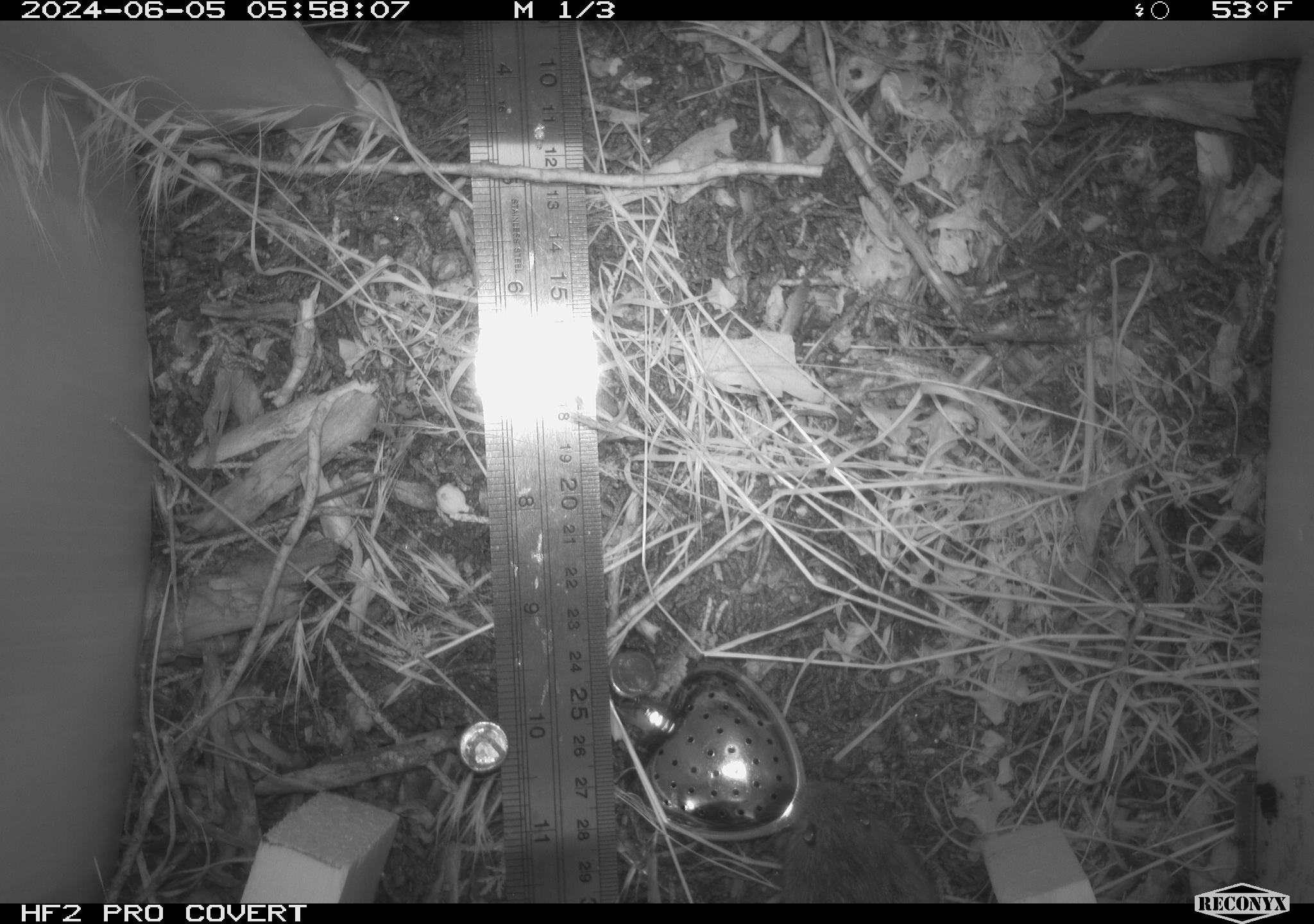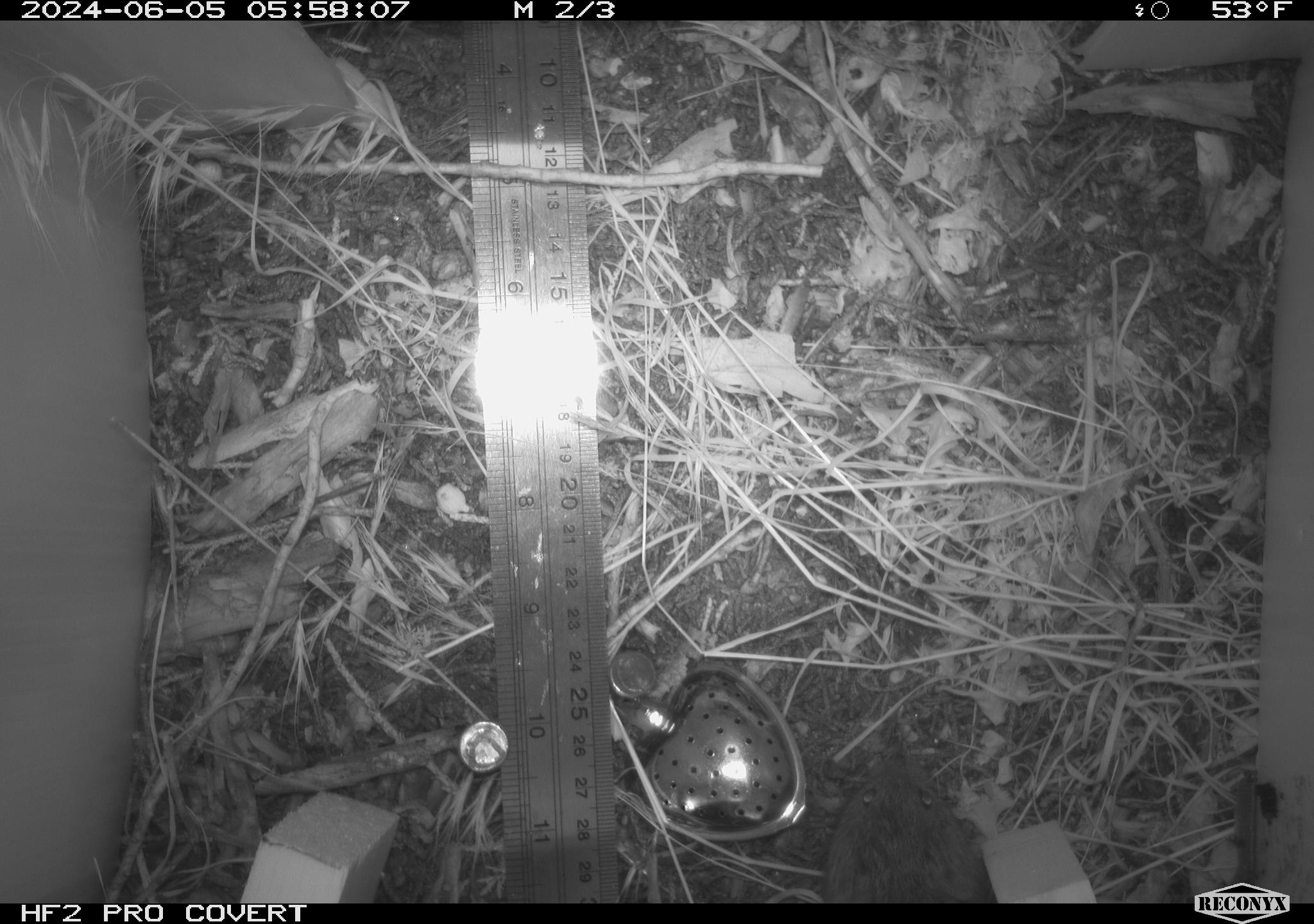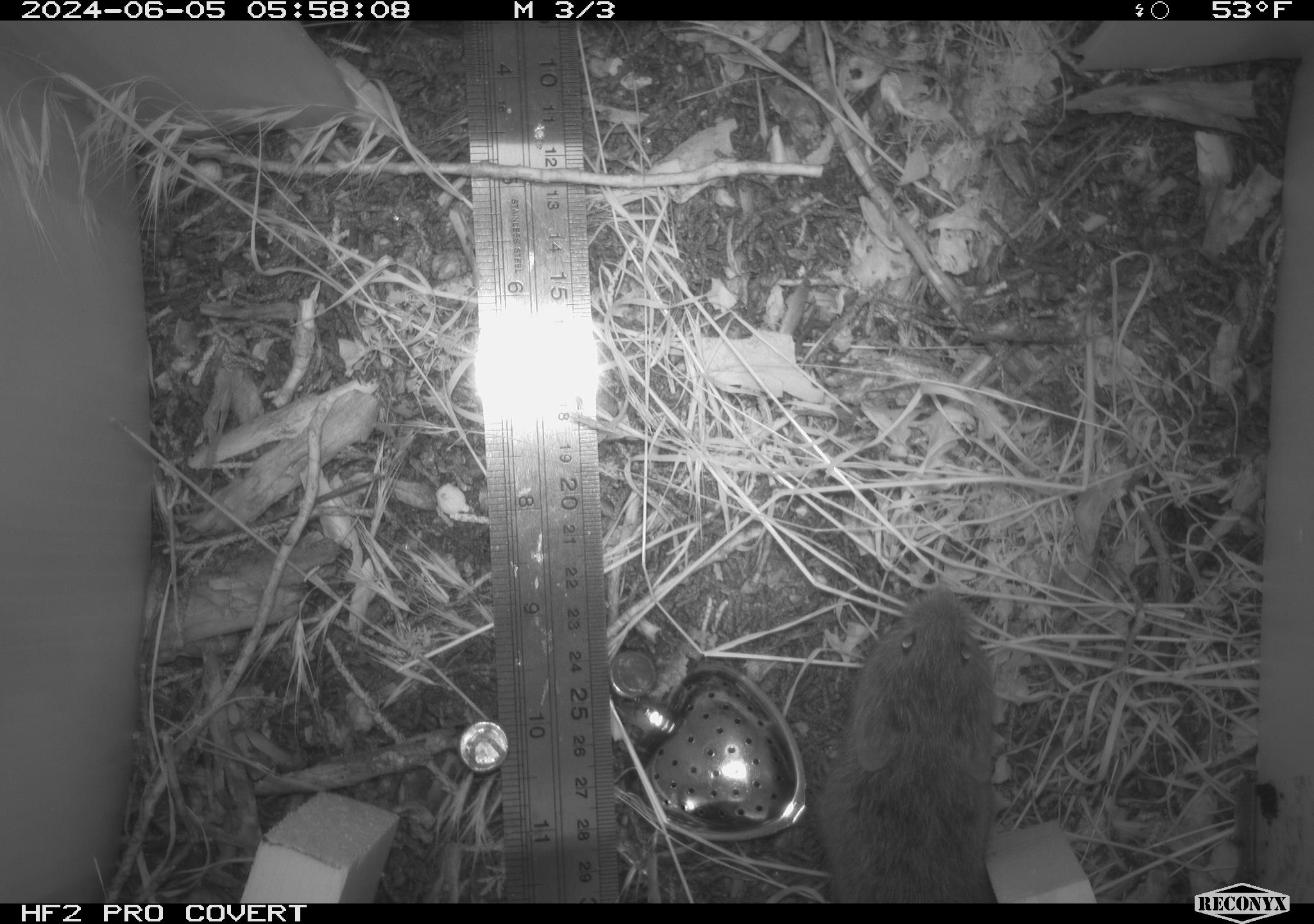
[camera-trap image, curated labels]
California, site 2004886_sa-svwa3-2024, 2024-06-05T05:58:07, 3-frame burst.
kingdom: Animalia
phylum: Chordata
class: Mammalia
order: Rodentia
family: Cricetidae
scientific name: Arvicolinae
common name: voles, lemmings, and muskrats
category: arvicolinae subfamily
Arvicolinae subfamily (voles, lemmings, and muskrats) (Arvicolinae).